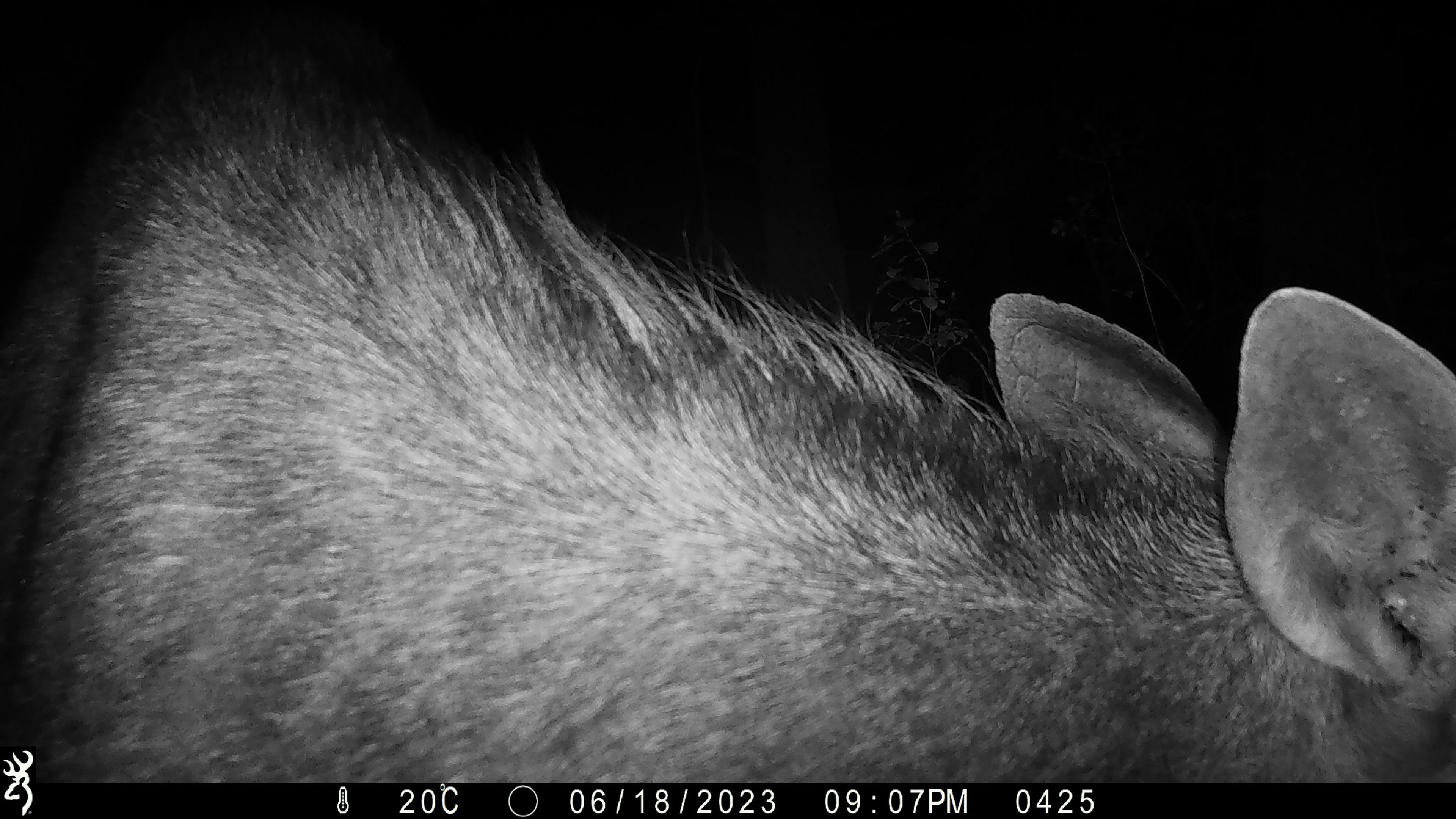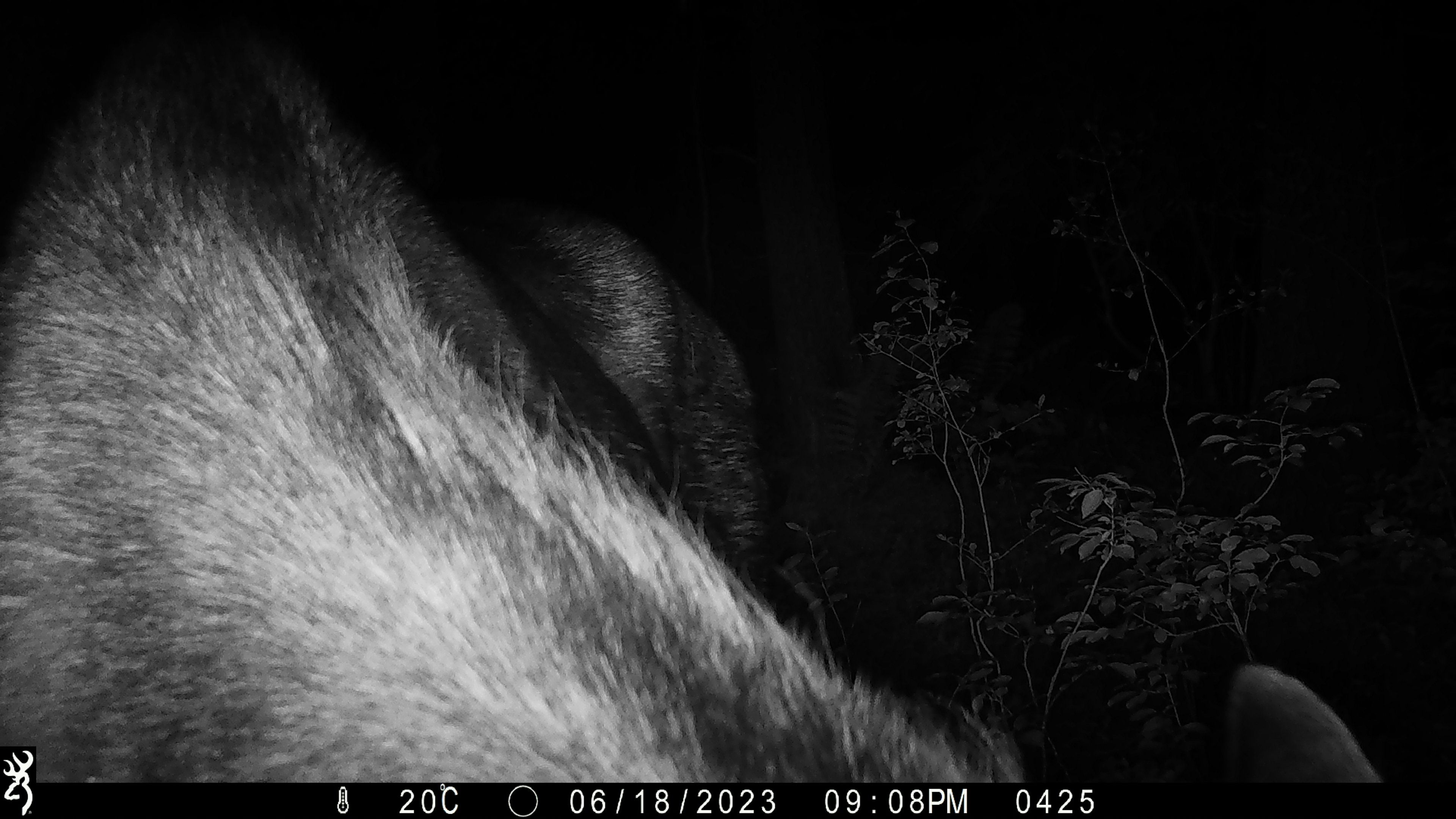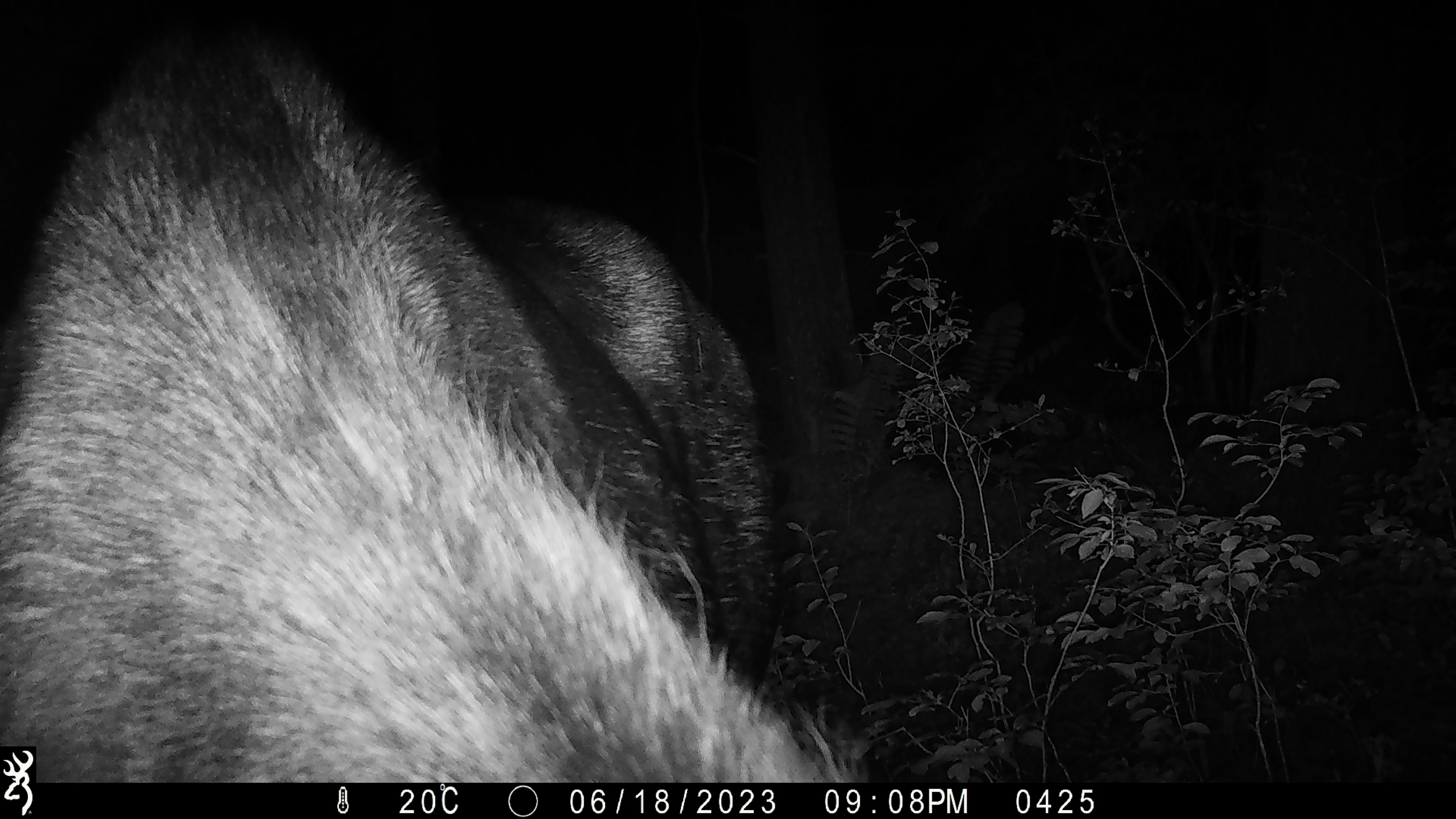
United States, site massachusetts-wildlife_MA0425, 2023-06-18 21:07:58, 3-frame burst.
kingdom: Animalia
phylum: Chordata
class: Mammalia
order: Artiodactyla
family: Cervidae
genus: Alces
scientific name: Alces alces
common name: moose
Moose (Alces alces).